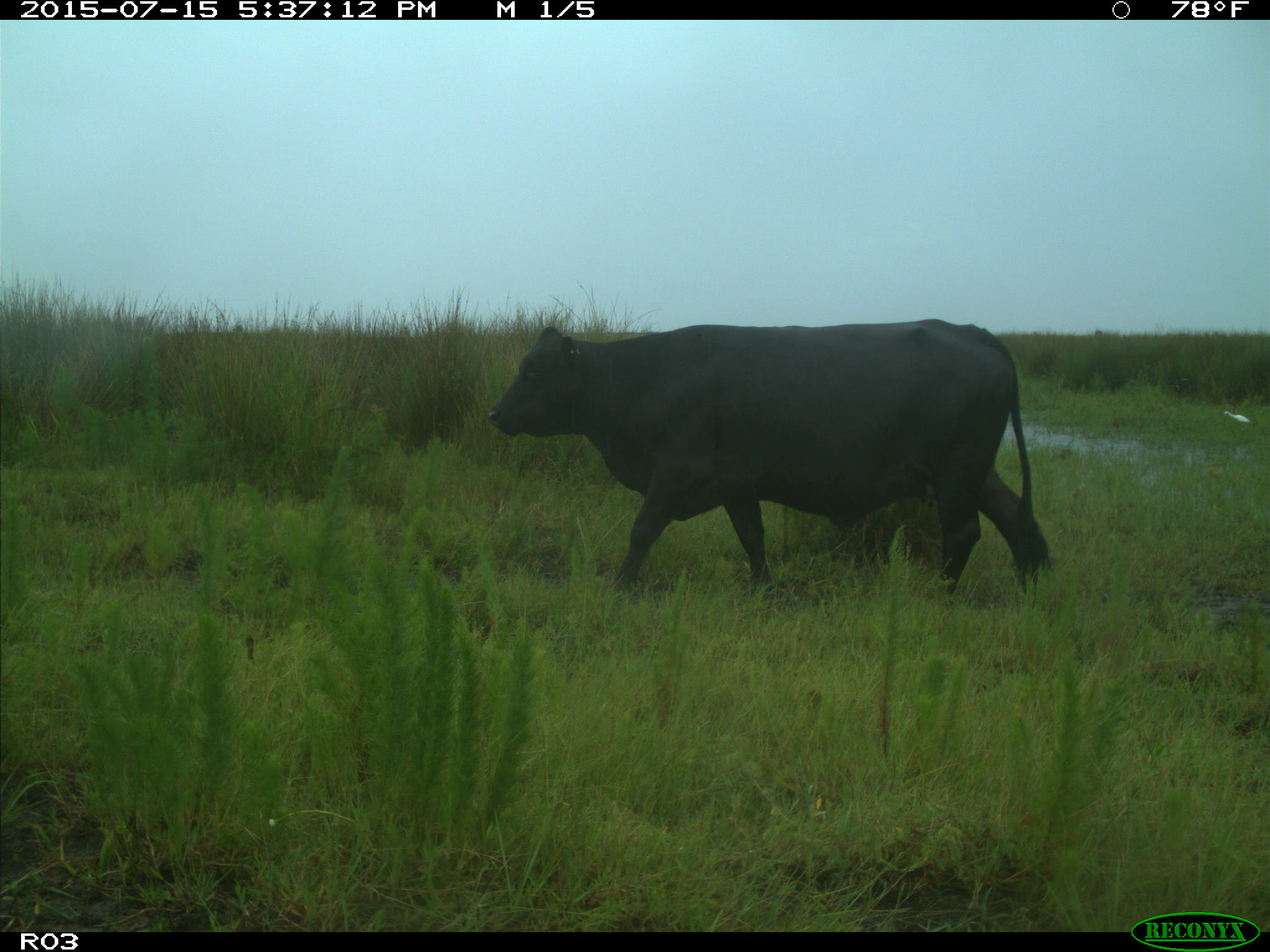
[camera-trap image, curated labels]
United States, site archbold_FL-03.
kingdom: Animalia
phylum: Chordata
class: Mammalia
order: Artiodactyla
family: Bovidae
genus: Bos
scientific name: Bos taurus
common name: domestic cow